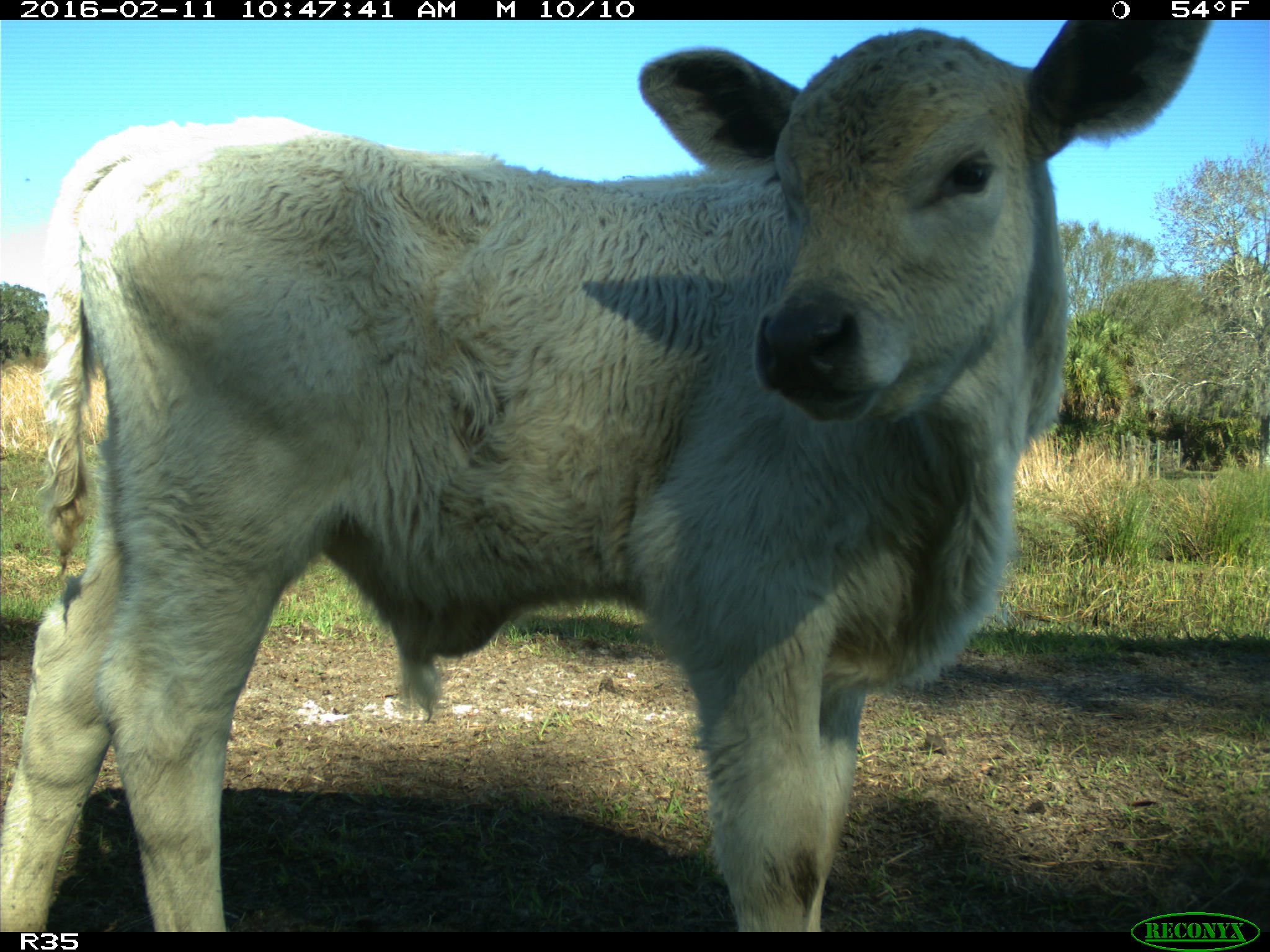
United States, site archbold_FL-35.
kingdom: Animalia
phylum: Chordata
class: Mammalia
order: Artiodactyla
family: Bovidae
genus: Bos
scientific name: Bos taurus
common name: domestic cow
Bos taurus (domestic cow).